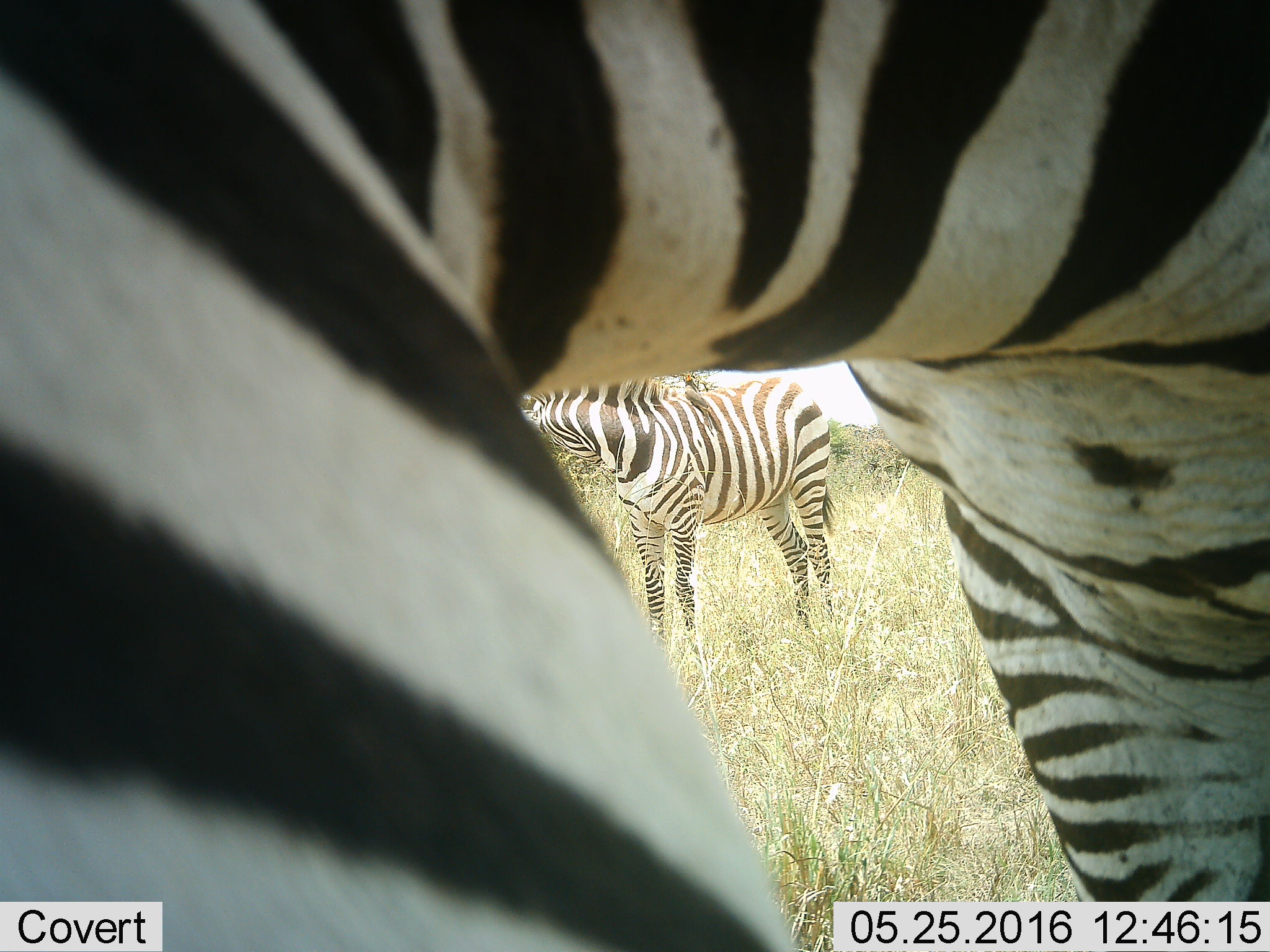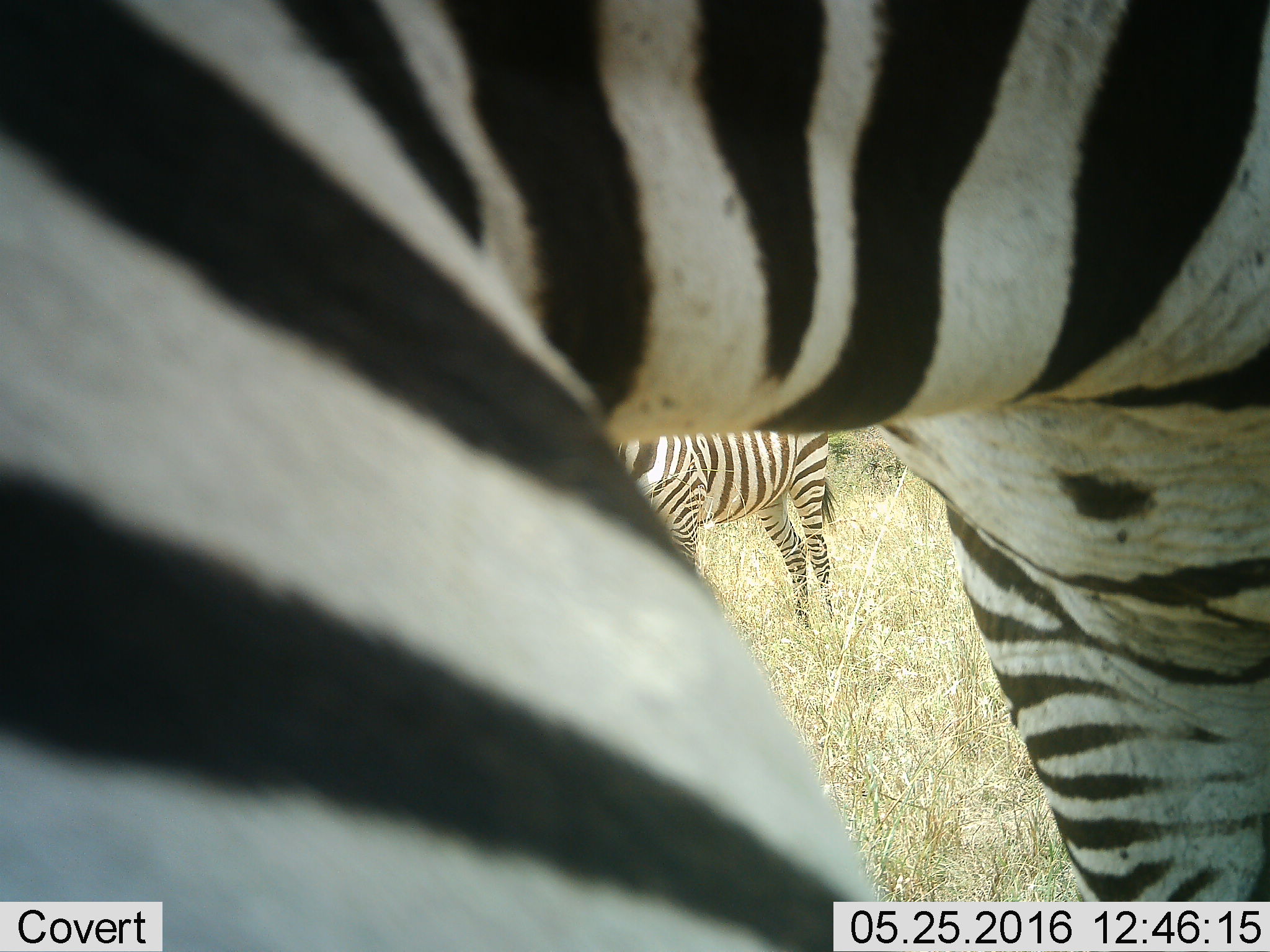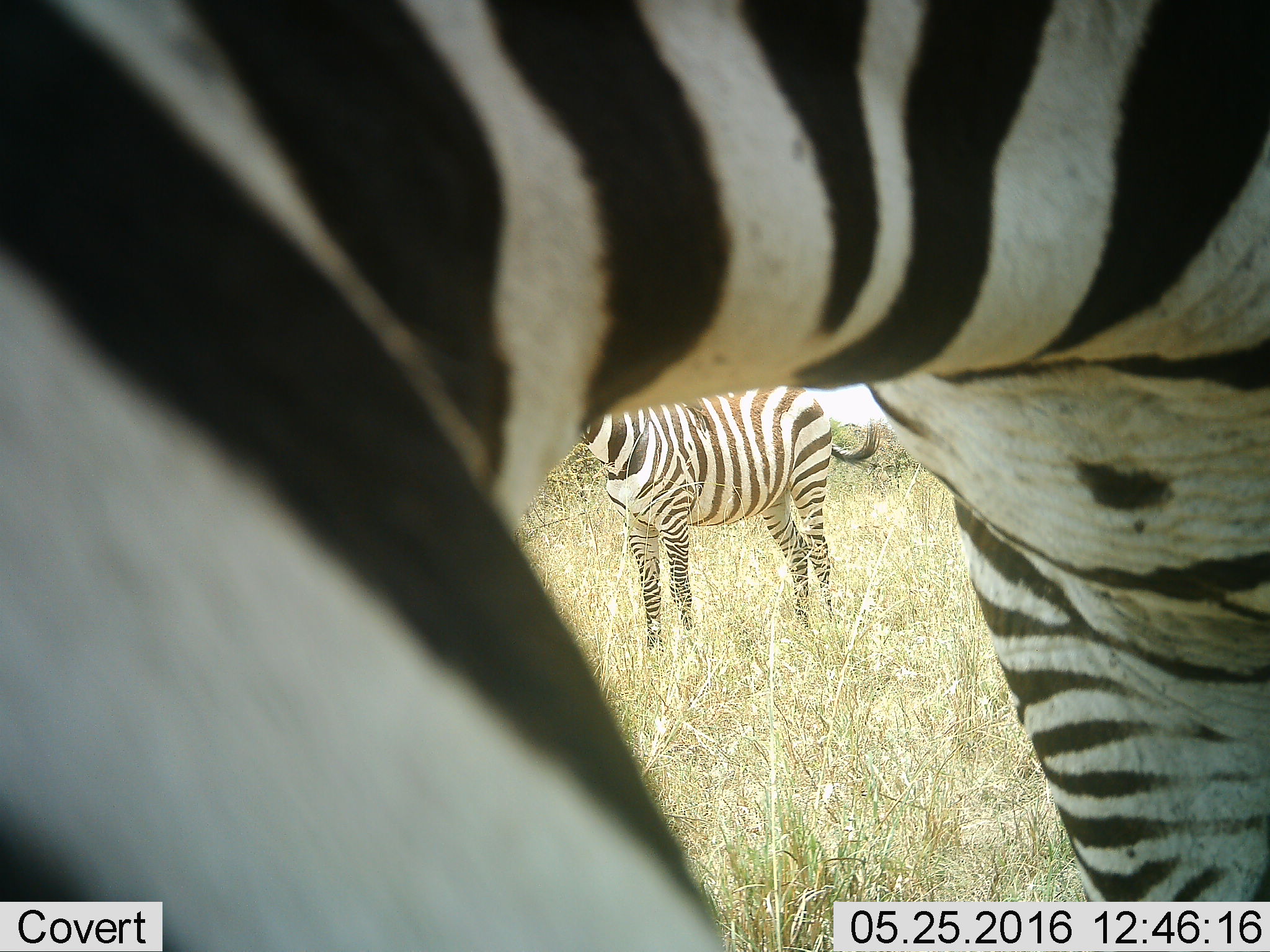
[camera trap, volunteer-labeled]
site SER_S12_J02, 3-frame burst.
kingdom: Animalia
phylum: Chordata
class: Mammalia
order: Perissodactyla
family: Equidae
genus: Equus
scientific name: Equus quagga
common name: plains zebra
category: zebraplains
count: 2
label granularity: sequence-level